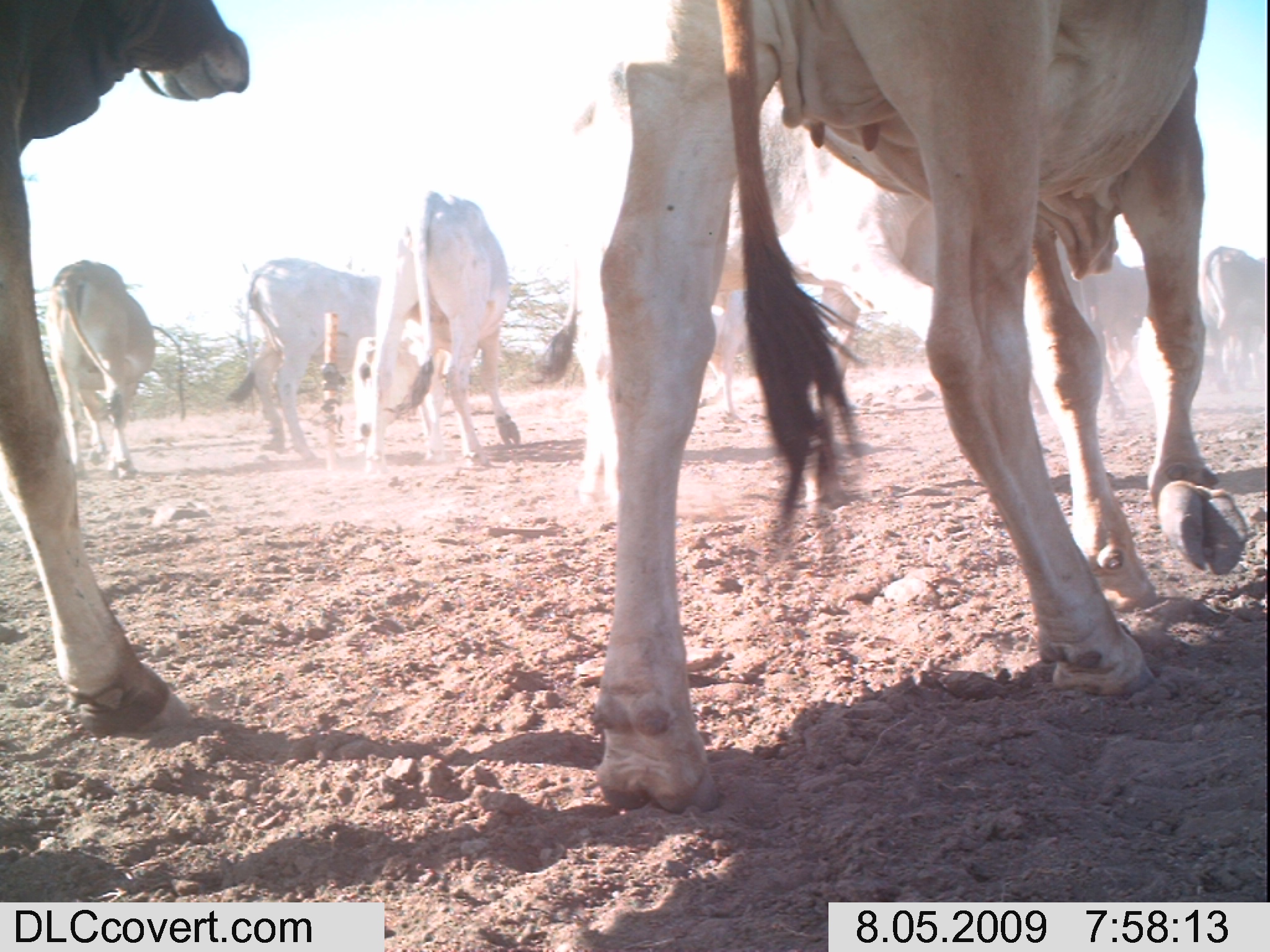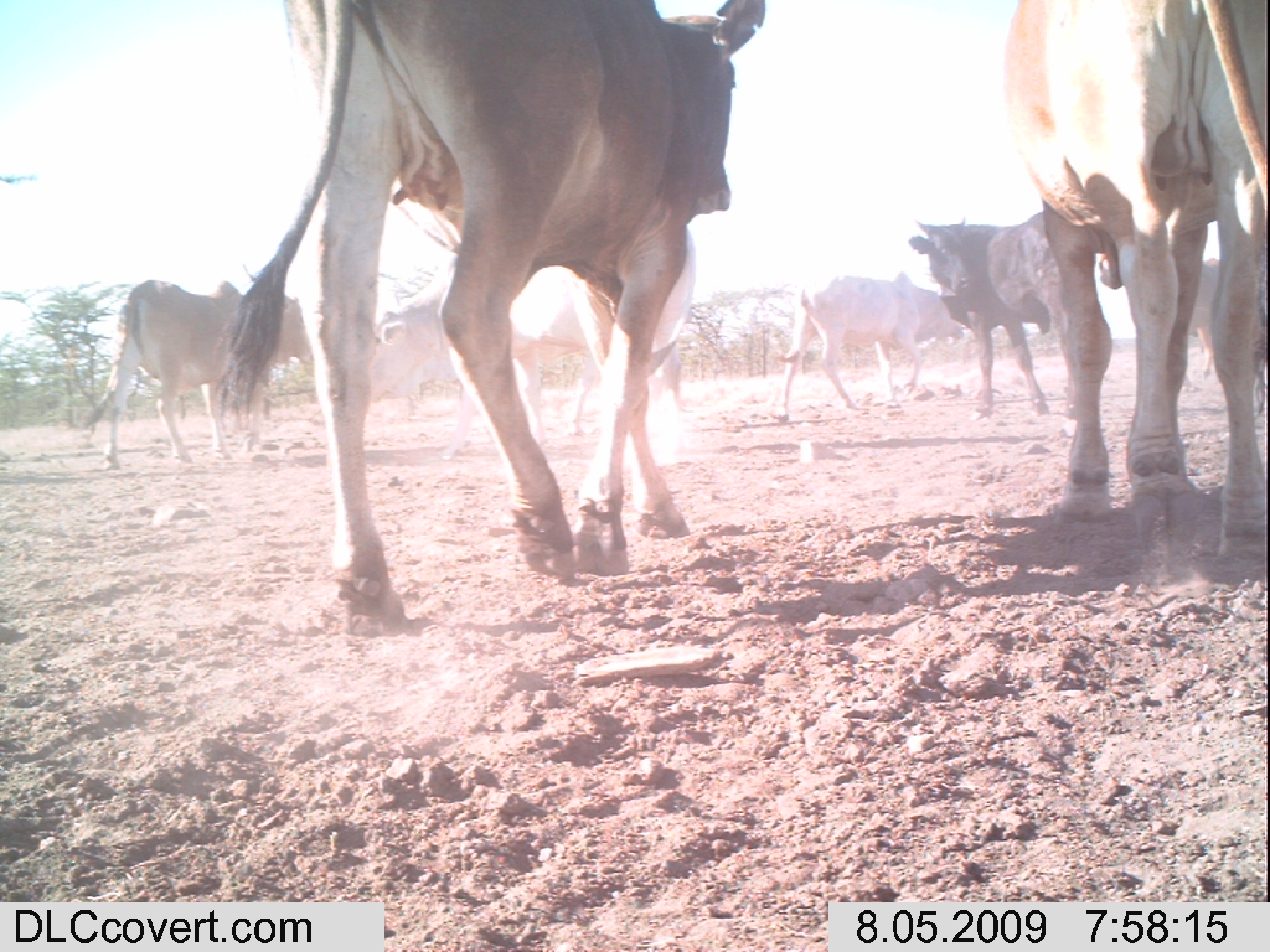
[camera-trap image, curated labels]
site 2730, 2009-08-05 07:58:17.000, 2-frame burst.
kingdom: Animalia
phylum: Chordata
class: Mammalia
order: Artiodactyla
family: Bovidae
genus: Bos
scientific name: Bos taurus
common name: domestic cattle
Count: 6.